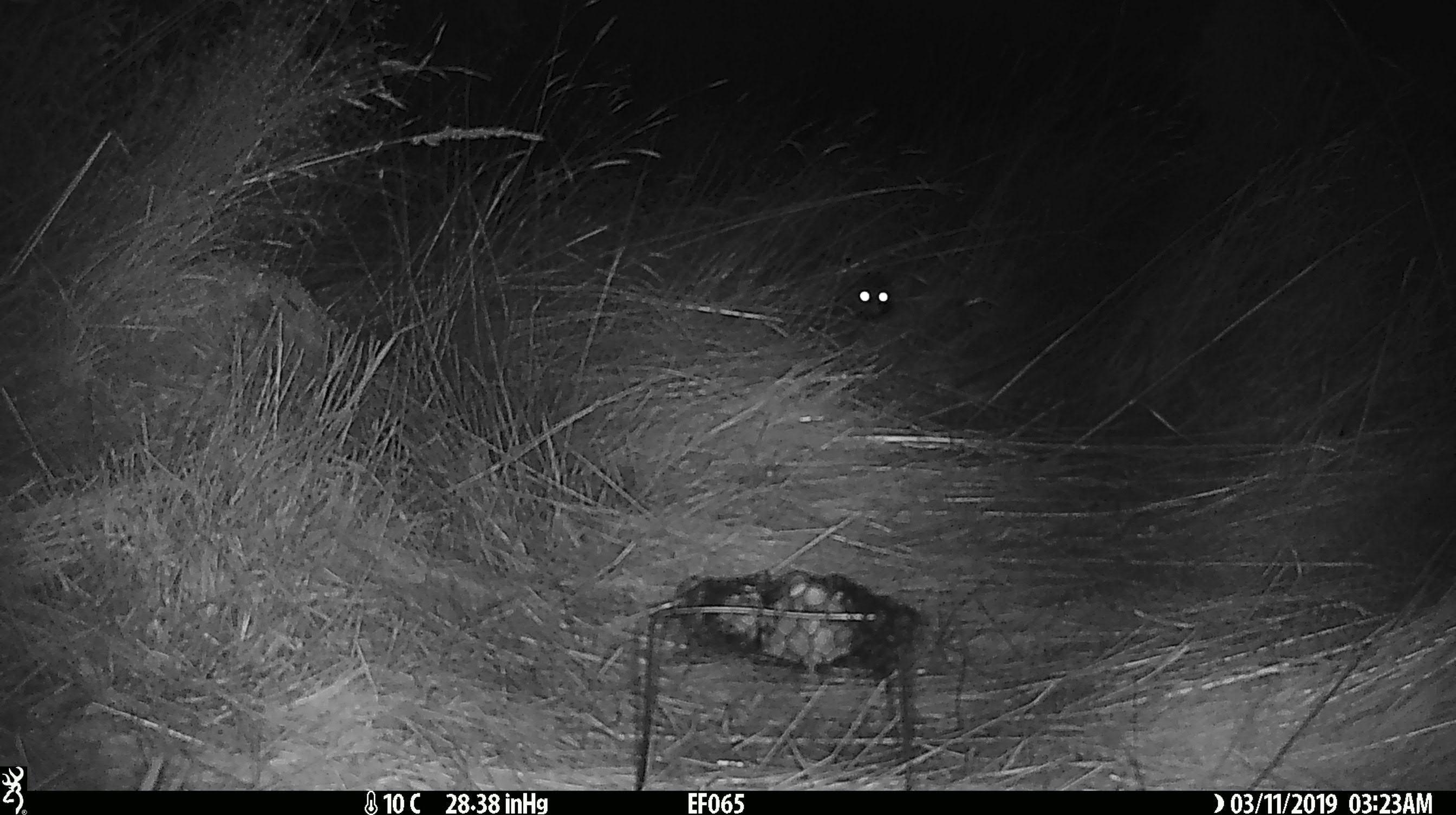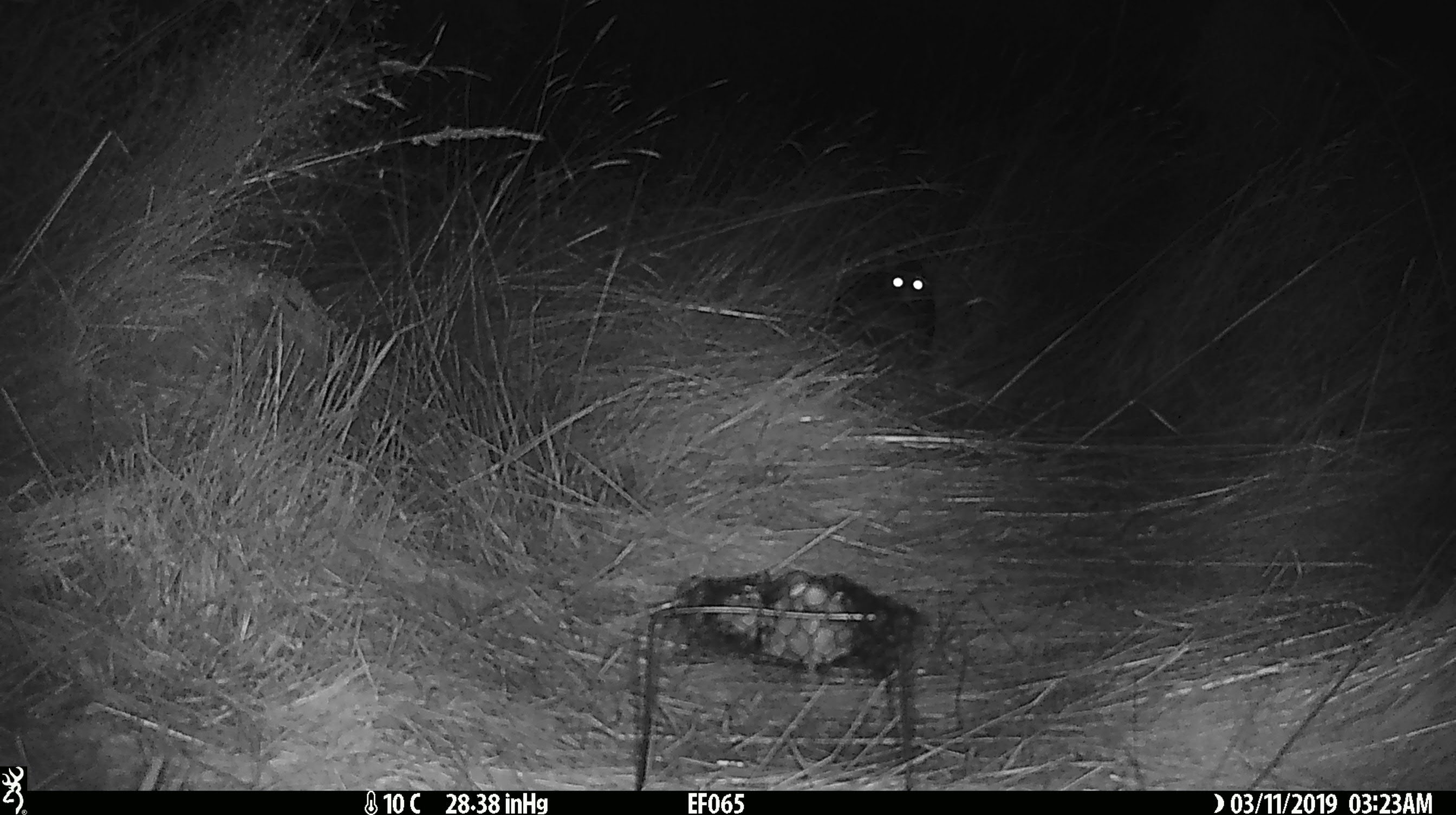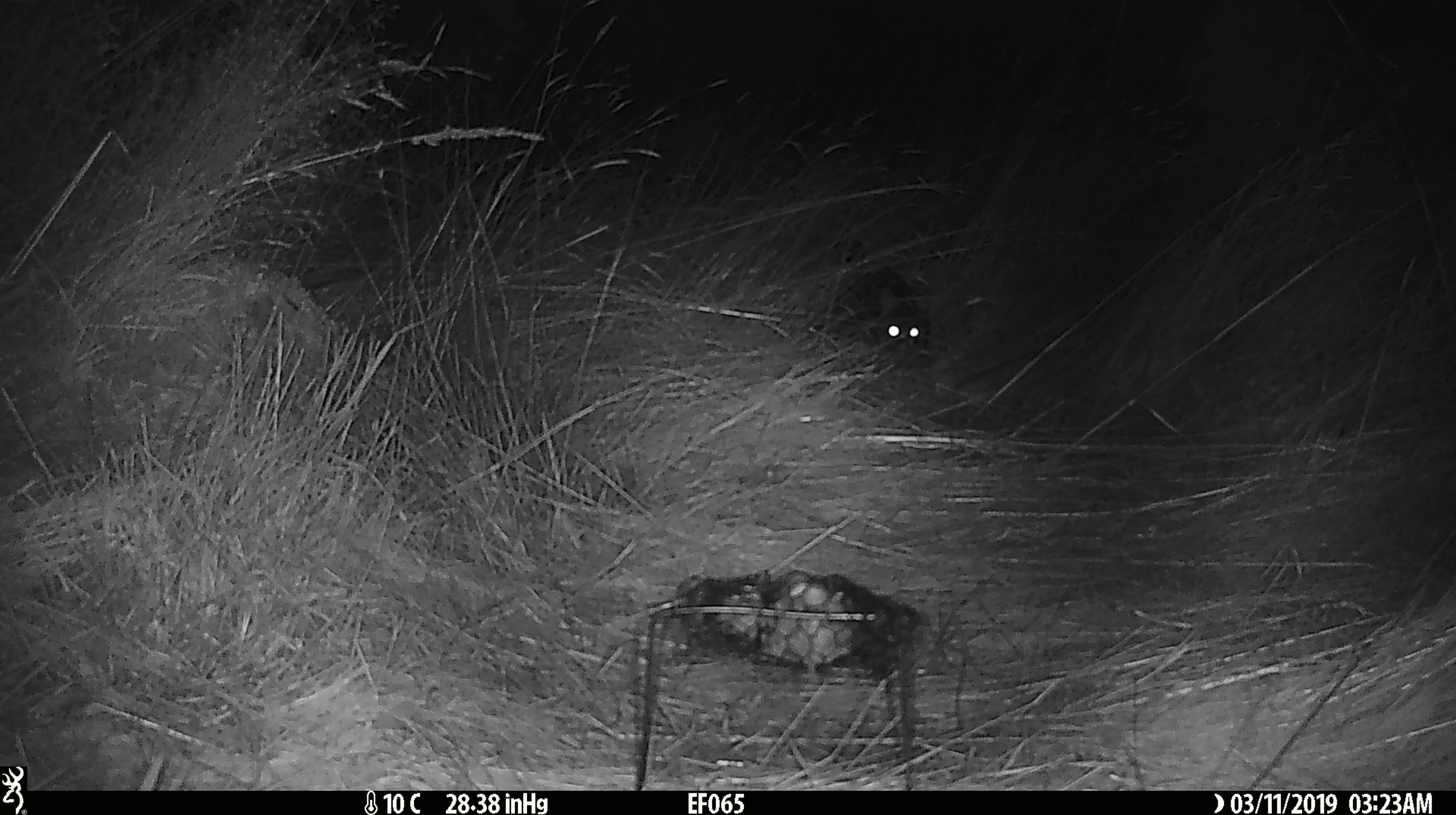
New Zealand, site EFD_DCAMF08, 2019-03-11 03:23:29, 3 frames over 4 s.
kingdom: Animalia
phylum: Chordata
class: Mammalia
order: Diprotodontia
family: Phalangeridae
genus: Trichosurus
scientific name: Trichosurus vulpecula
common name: common brushtail possum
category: possum